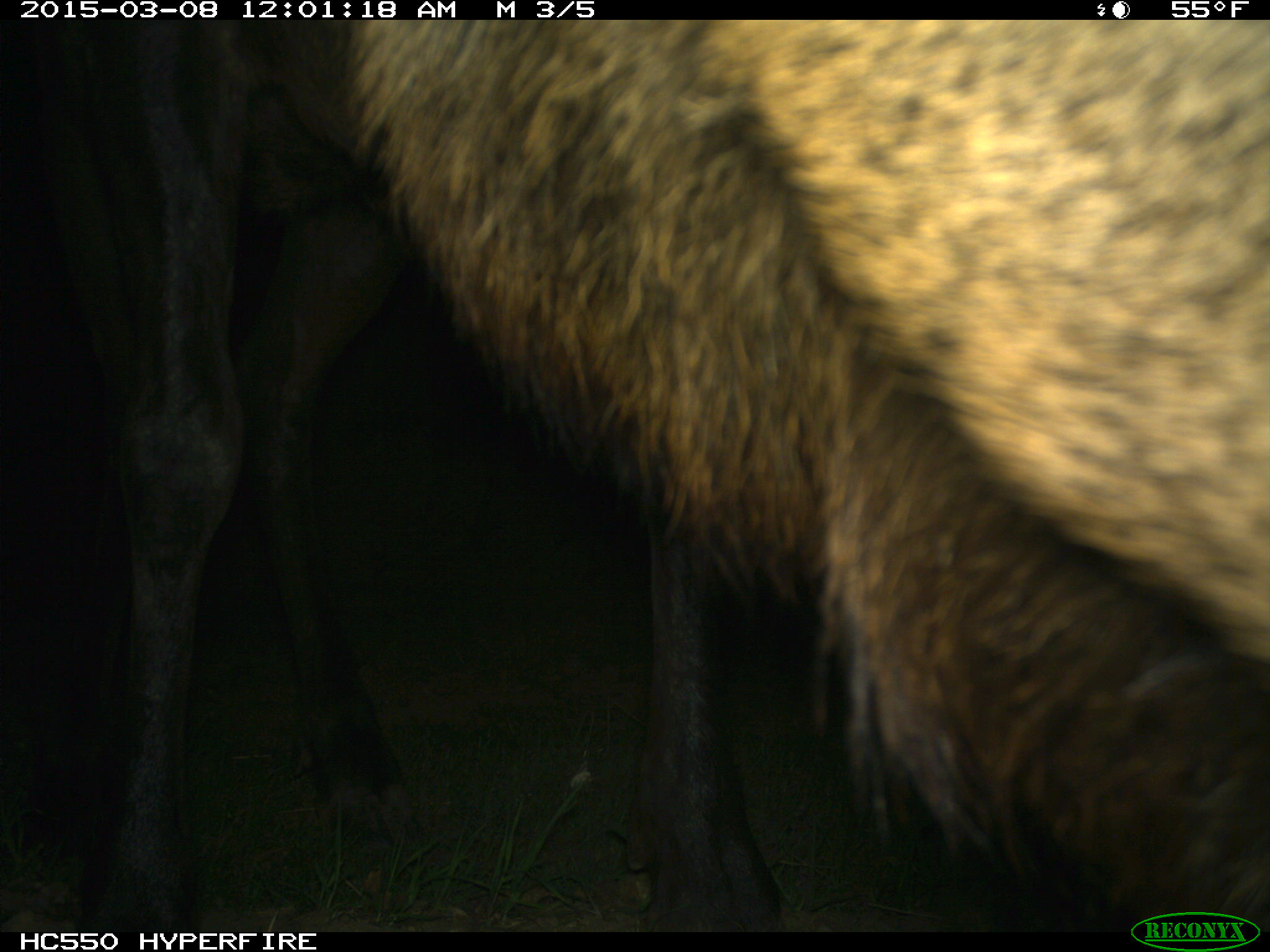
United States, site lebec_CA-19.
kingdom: Animalia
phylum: Chordata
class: Mammalia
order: Artiodactyla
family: Cervidae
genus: Cervus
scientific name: Cervus canadensis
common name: elk